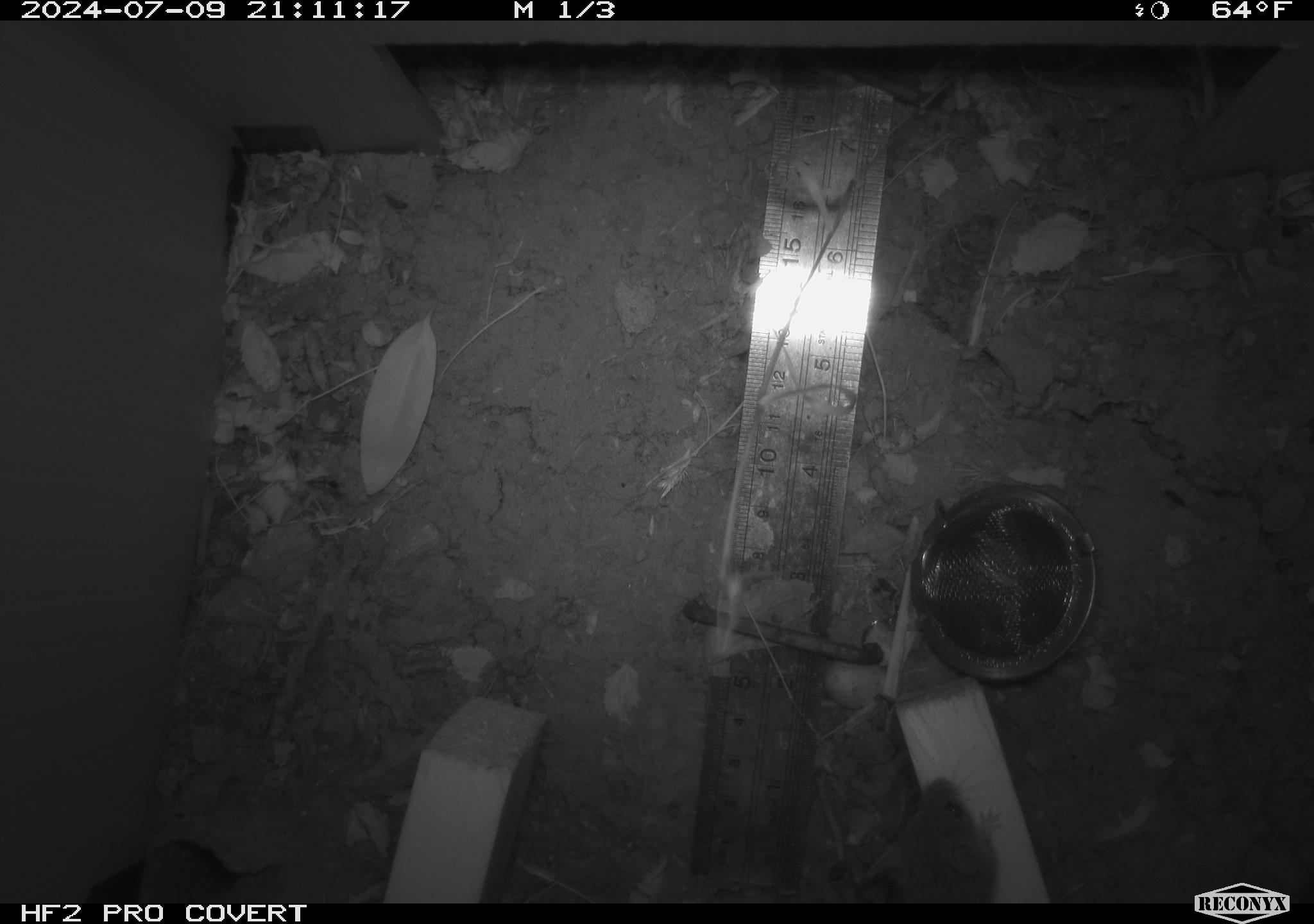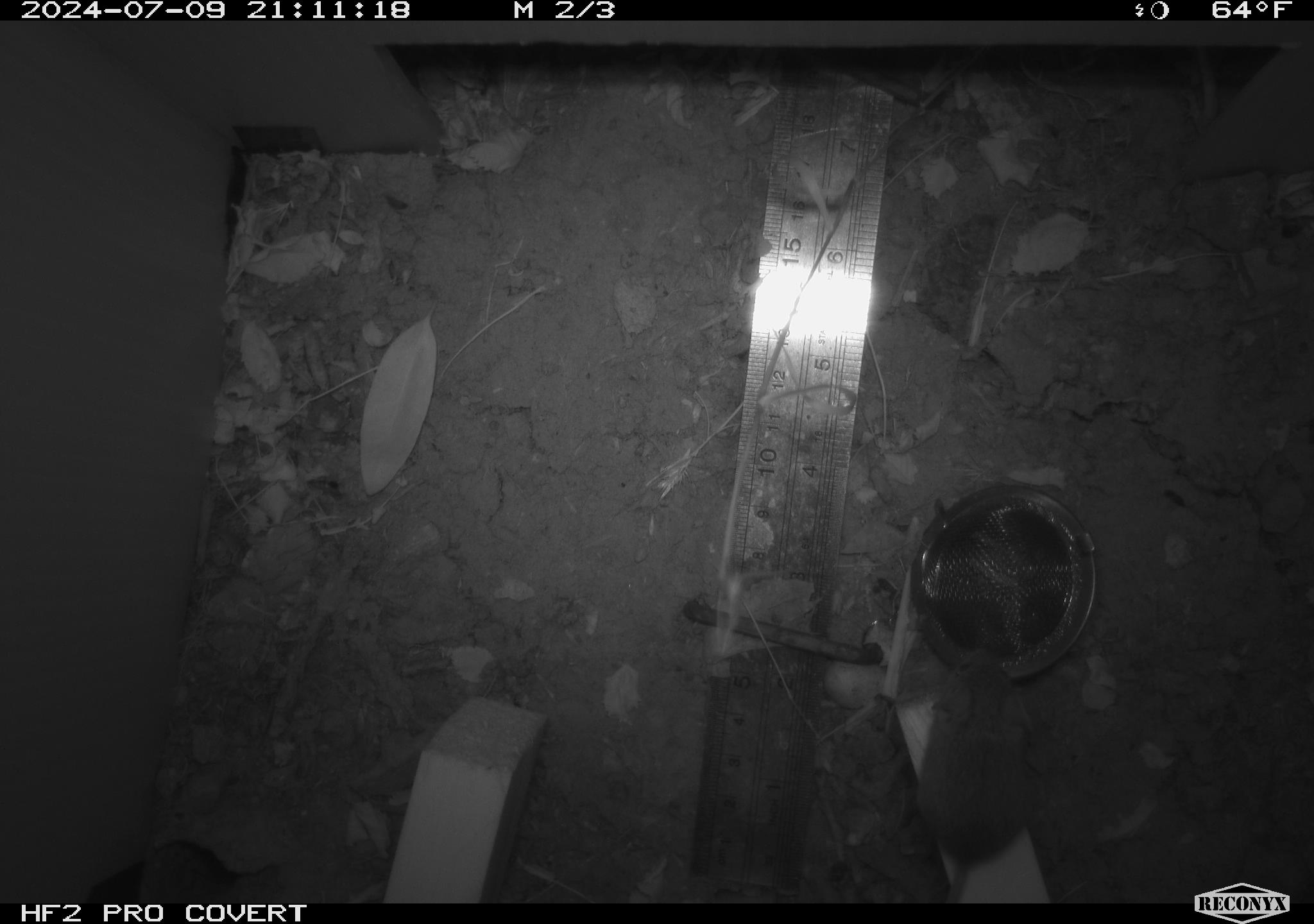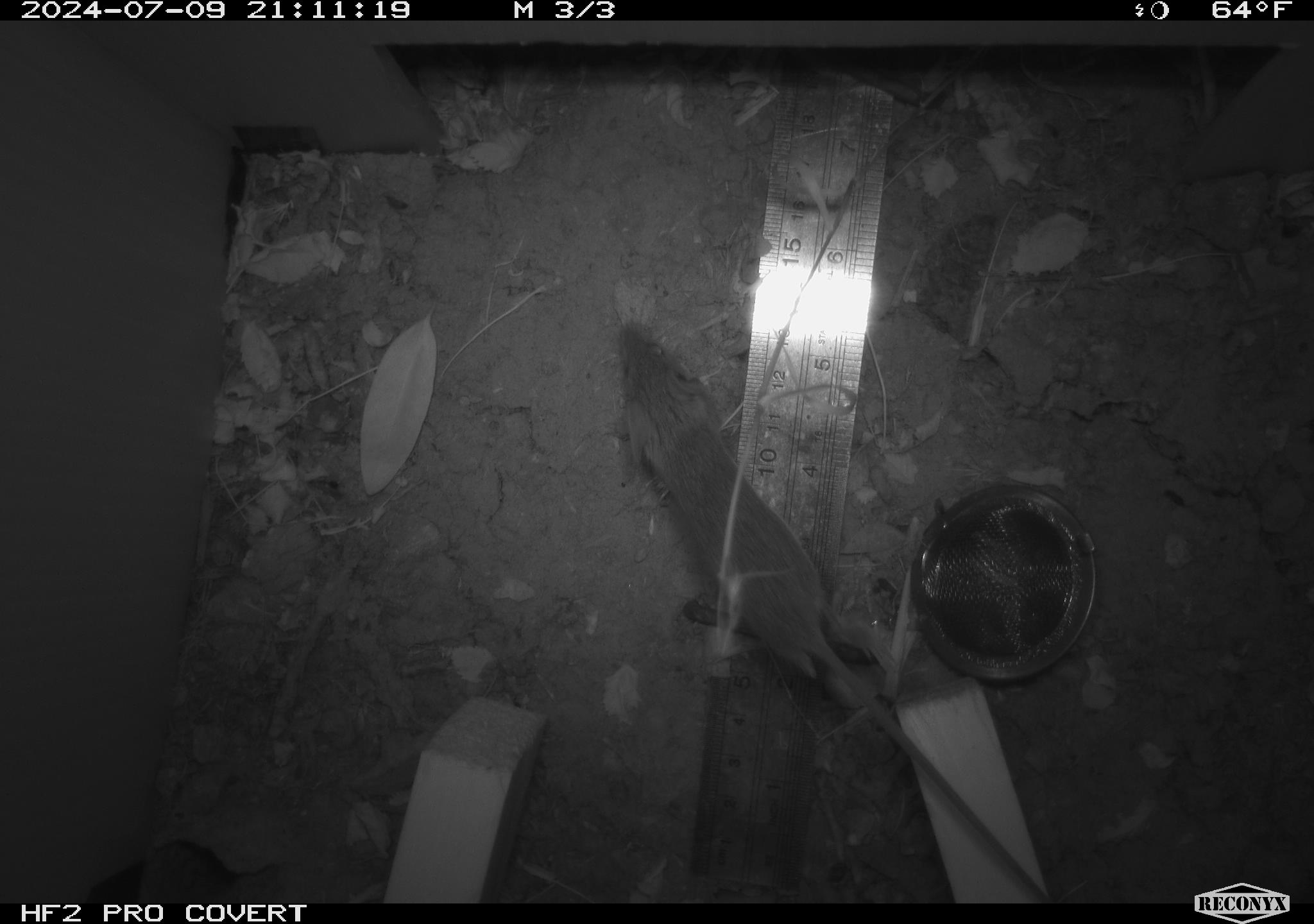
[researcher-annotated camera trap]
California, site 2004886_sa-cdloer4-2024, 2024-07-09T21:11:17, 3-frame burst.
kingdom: Animalia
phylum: Chordata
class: Mammalia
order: Rodentia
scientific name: Rodentia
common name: rodent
Rodent (Rodentia).